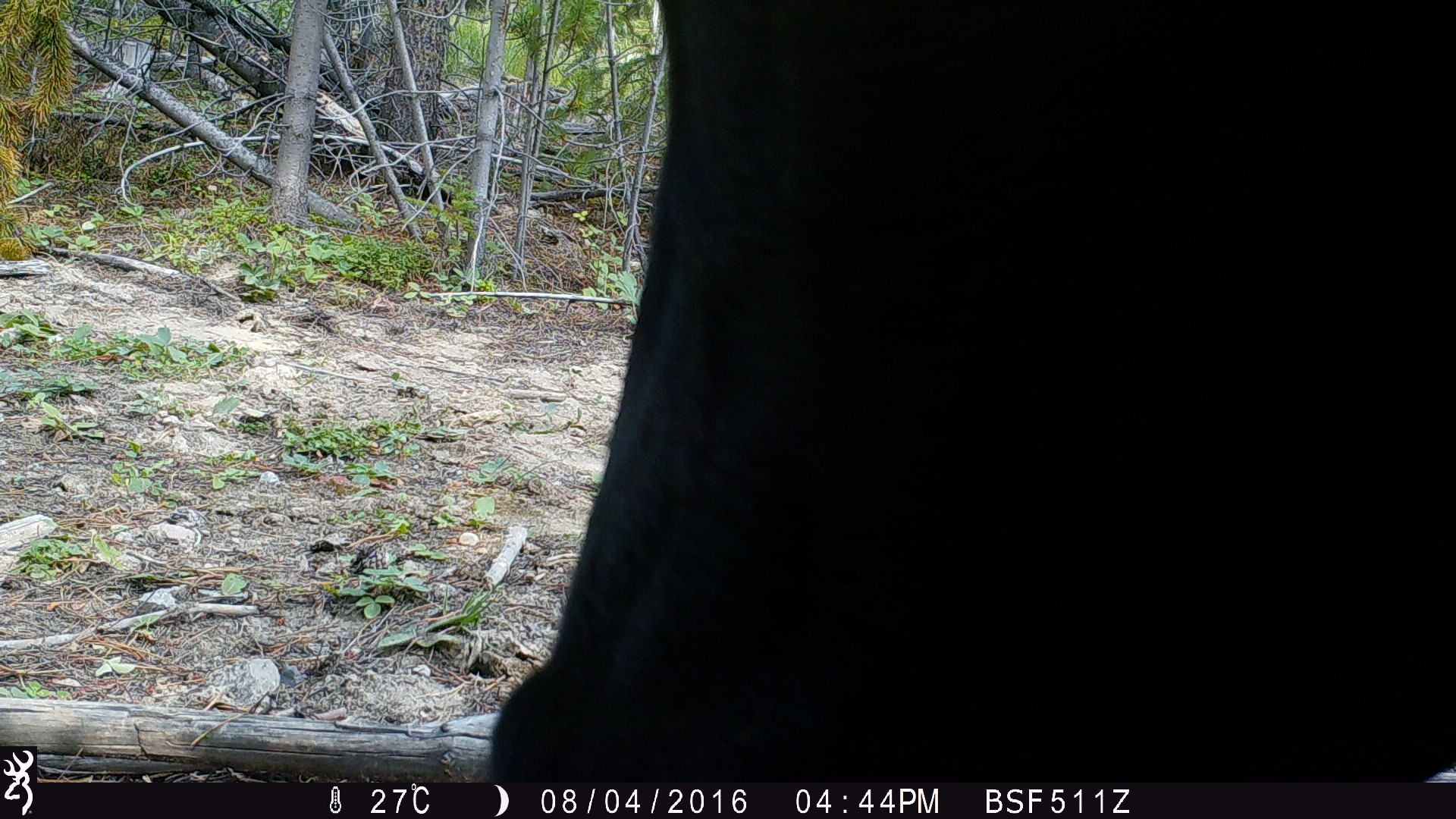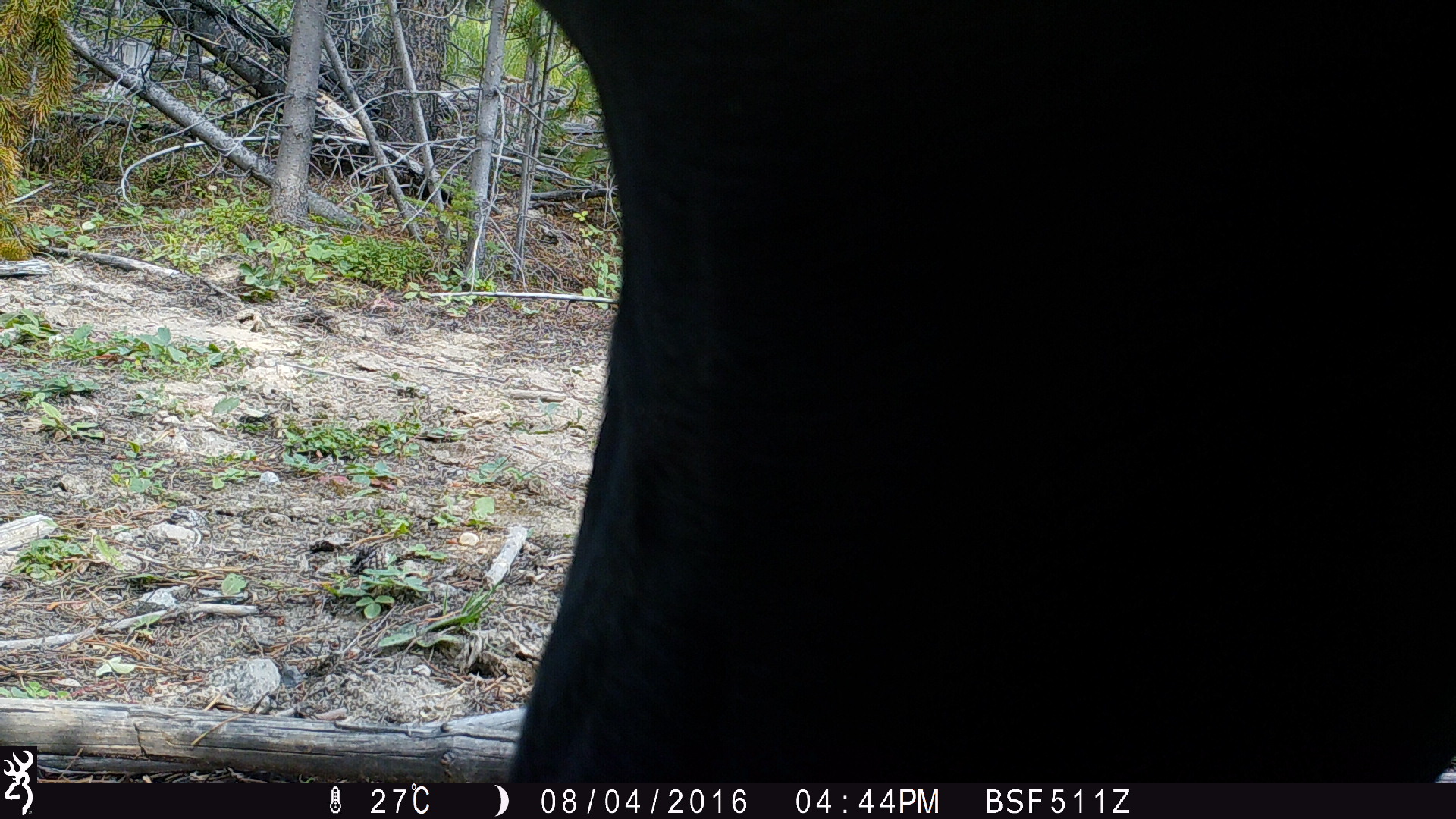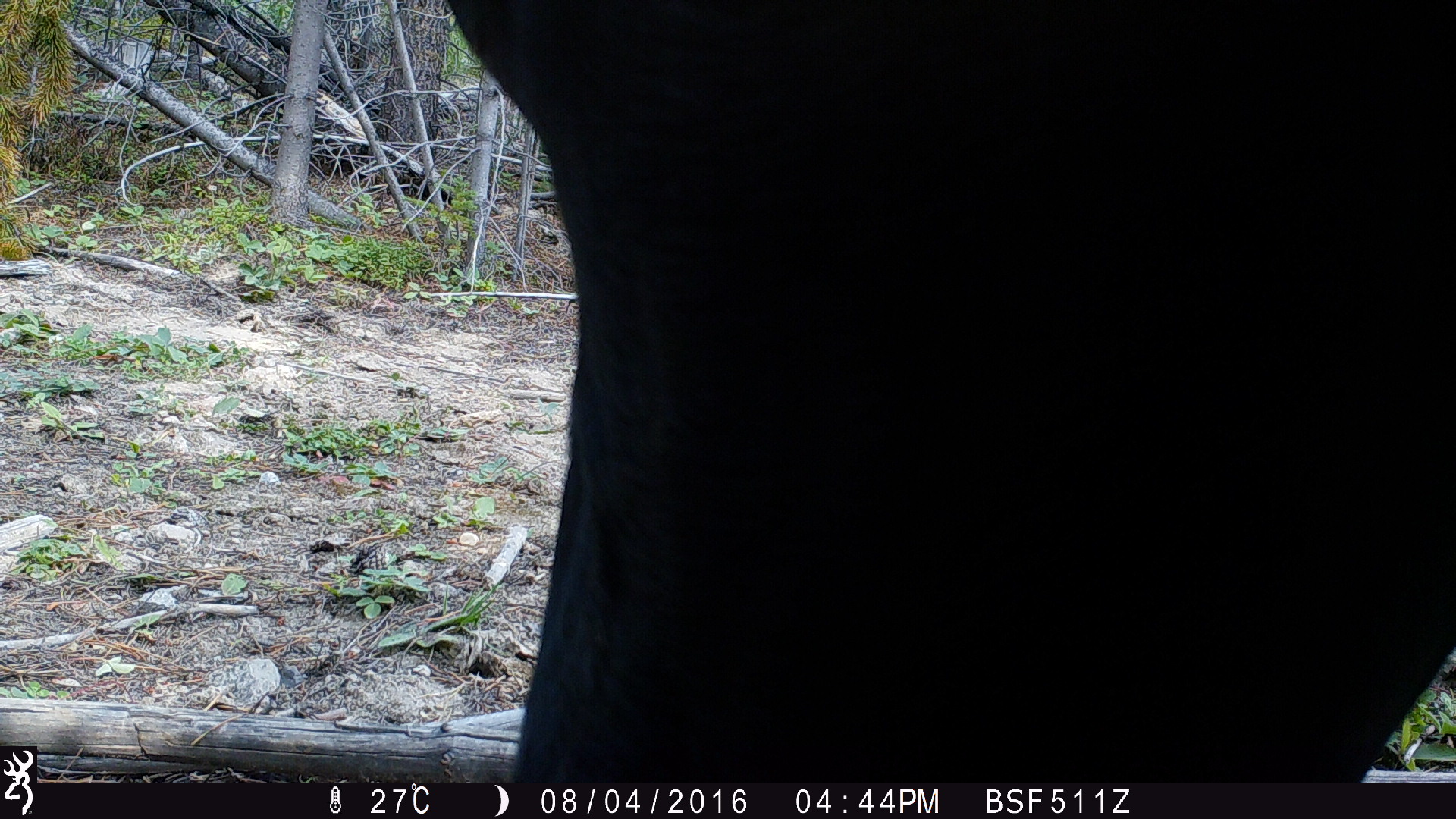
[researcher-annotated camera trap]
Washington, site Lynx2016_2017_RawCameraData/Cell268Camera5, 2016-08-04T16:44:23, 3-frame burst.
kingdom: Animalia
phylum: Chordata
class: Mammalia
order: Artiodactyla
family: Bovidae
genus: Bos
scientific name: Bos taurus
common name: domestic cattle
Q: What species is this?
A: Domestic cattle (Bos taurus).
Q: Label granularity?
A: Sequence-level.